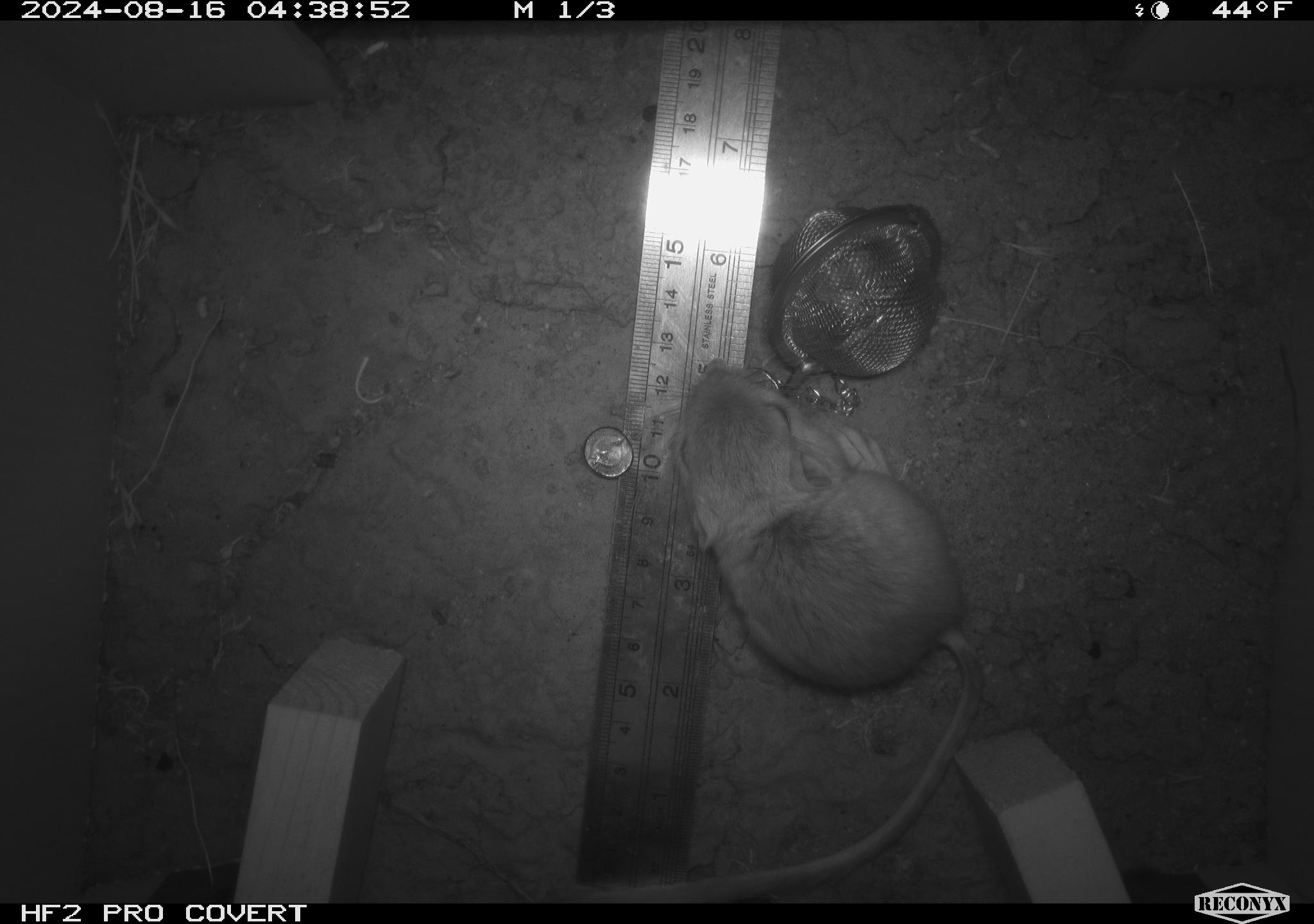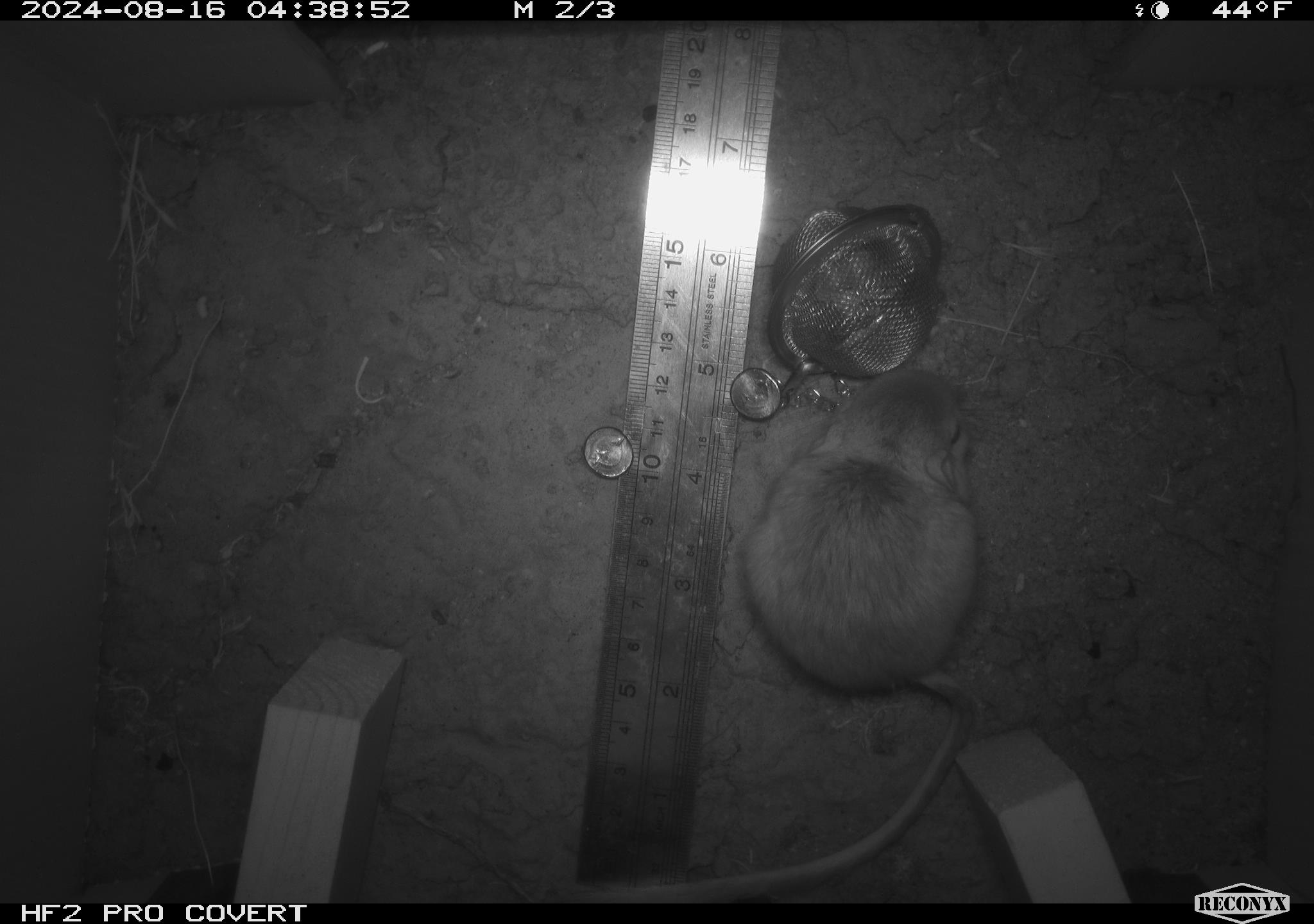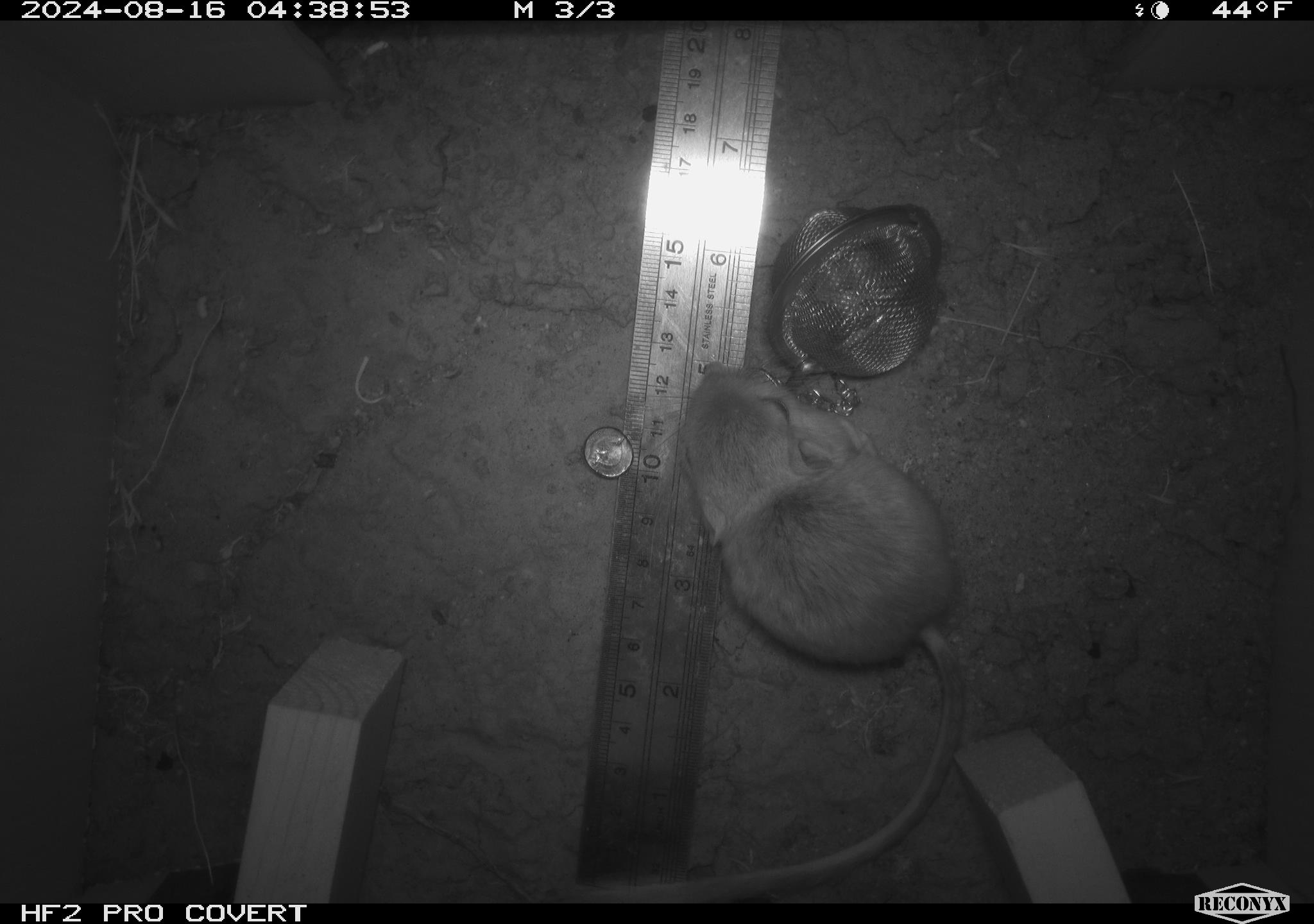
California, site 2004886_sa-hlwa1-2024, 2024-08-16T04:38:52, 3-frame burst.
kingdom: Animalia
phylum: Chordata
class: Mammalia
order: Rodentia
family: Heteromyidae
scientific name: Heteromyidae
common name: kangaroo rats and pocket mice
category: heteromyidae family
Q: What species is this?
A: Heteromyidae family (kangaroo rats and pocket mice) (Heteromyidae).